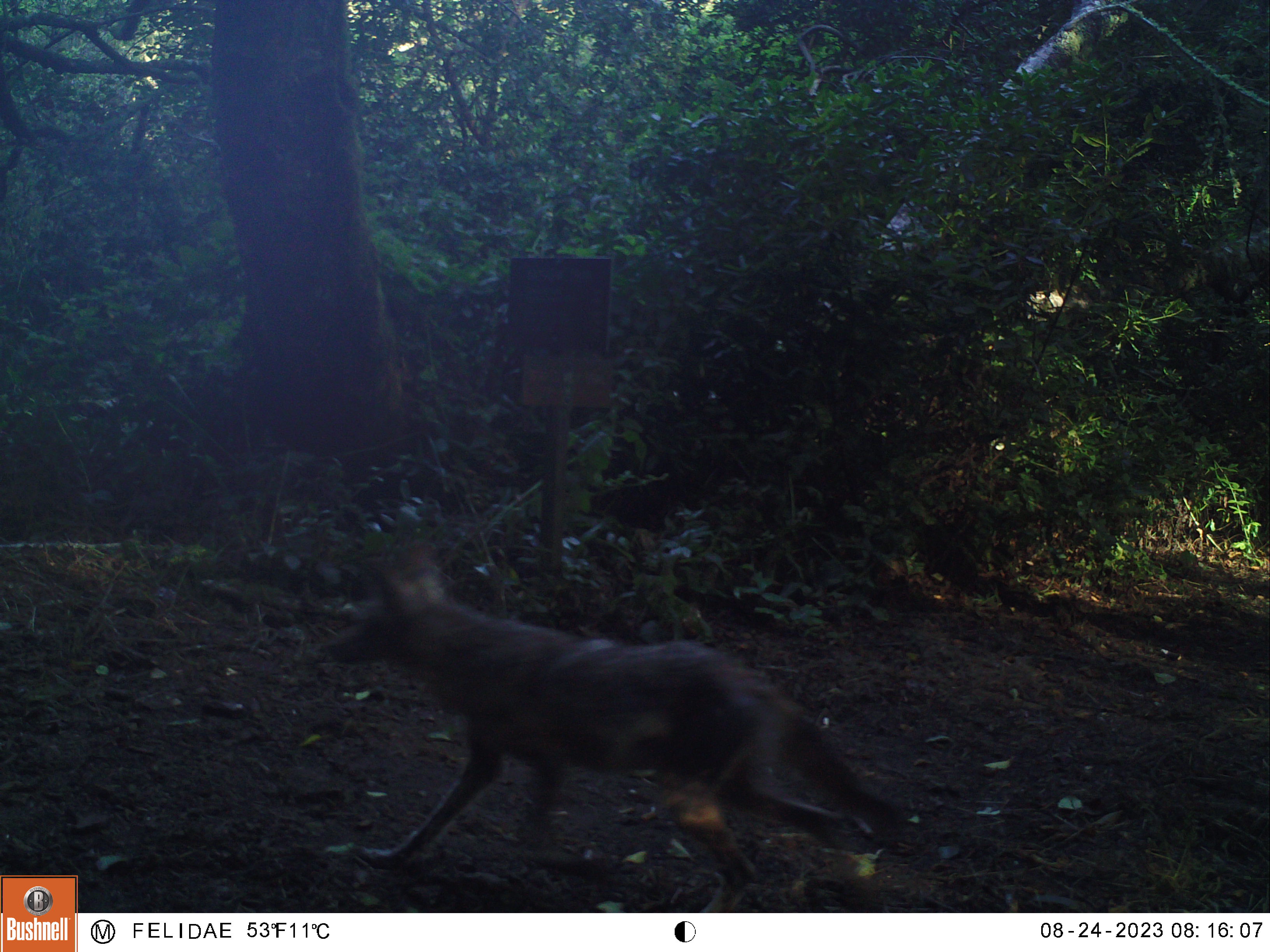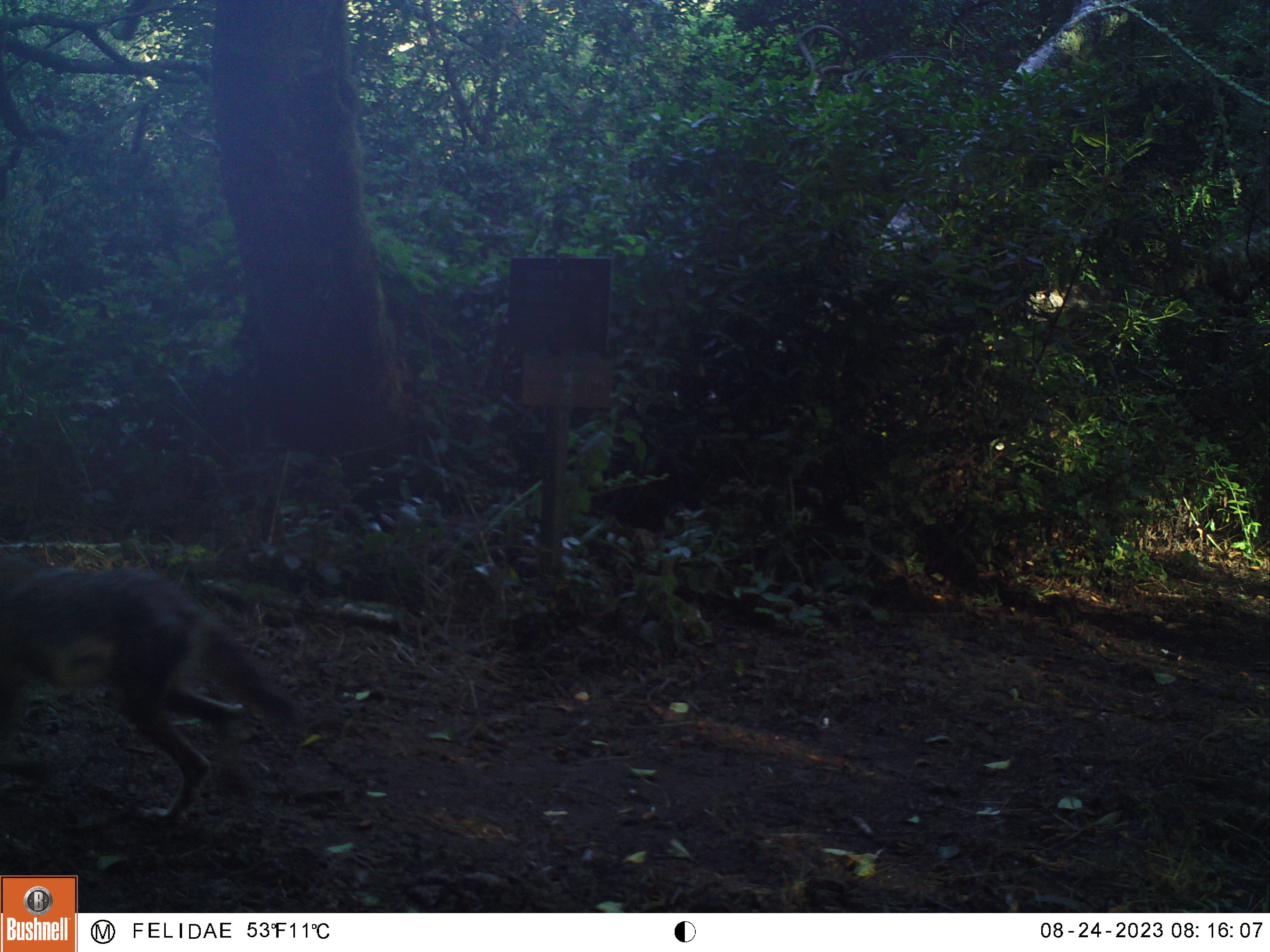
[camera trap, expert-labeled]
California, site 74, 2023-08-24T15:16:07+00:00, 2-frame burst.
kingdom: Animalia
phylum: Chordata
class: Mammalia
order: Carnivora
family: Canidae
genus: Canis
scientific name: Canis latrans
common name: coyote